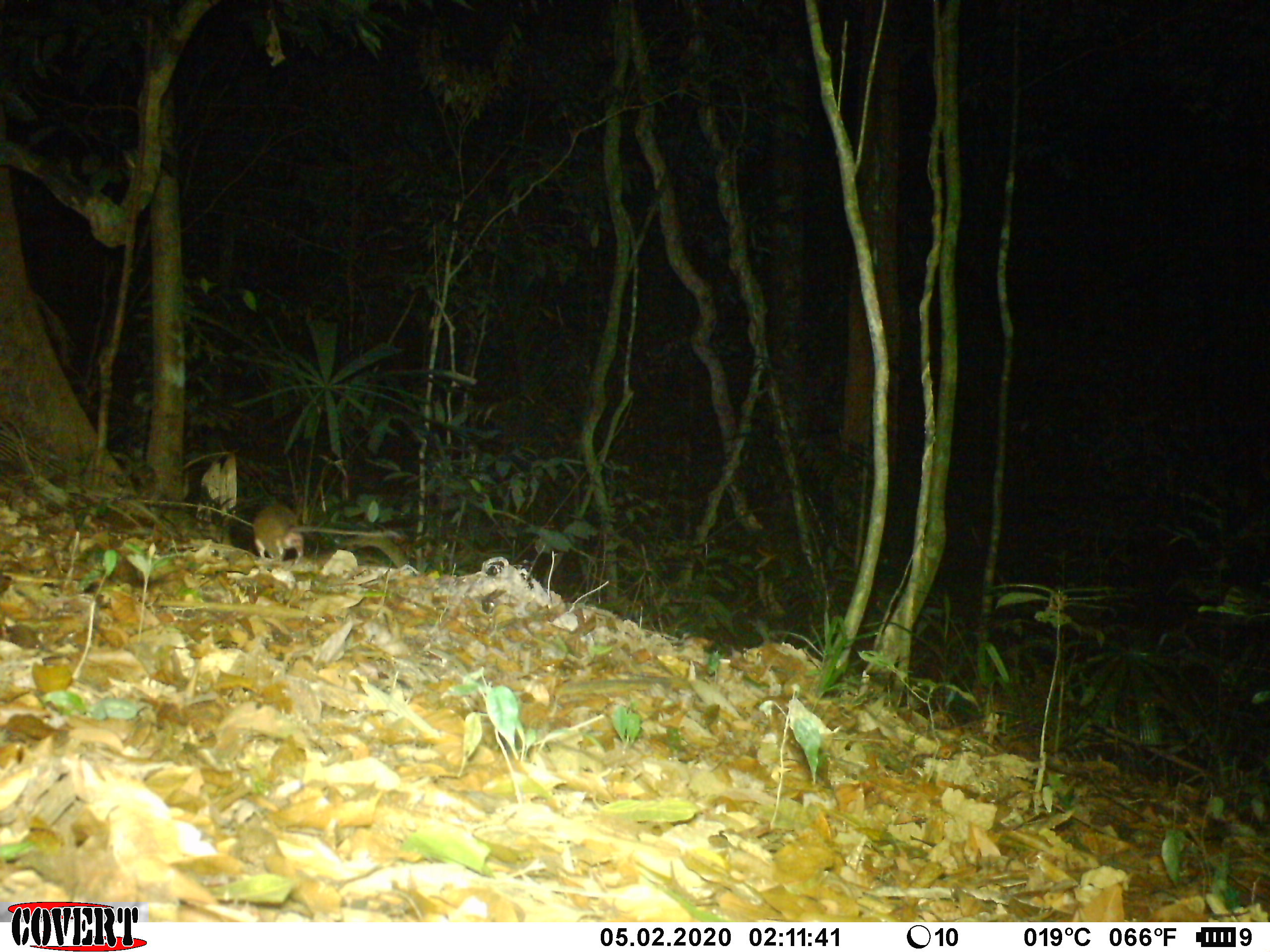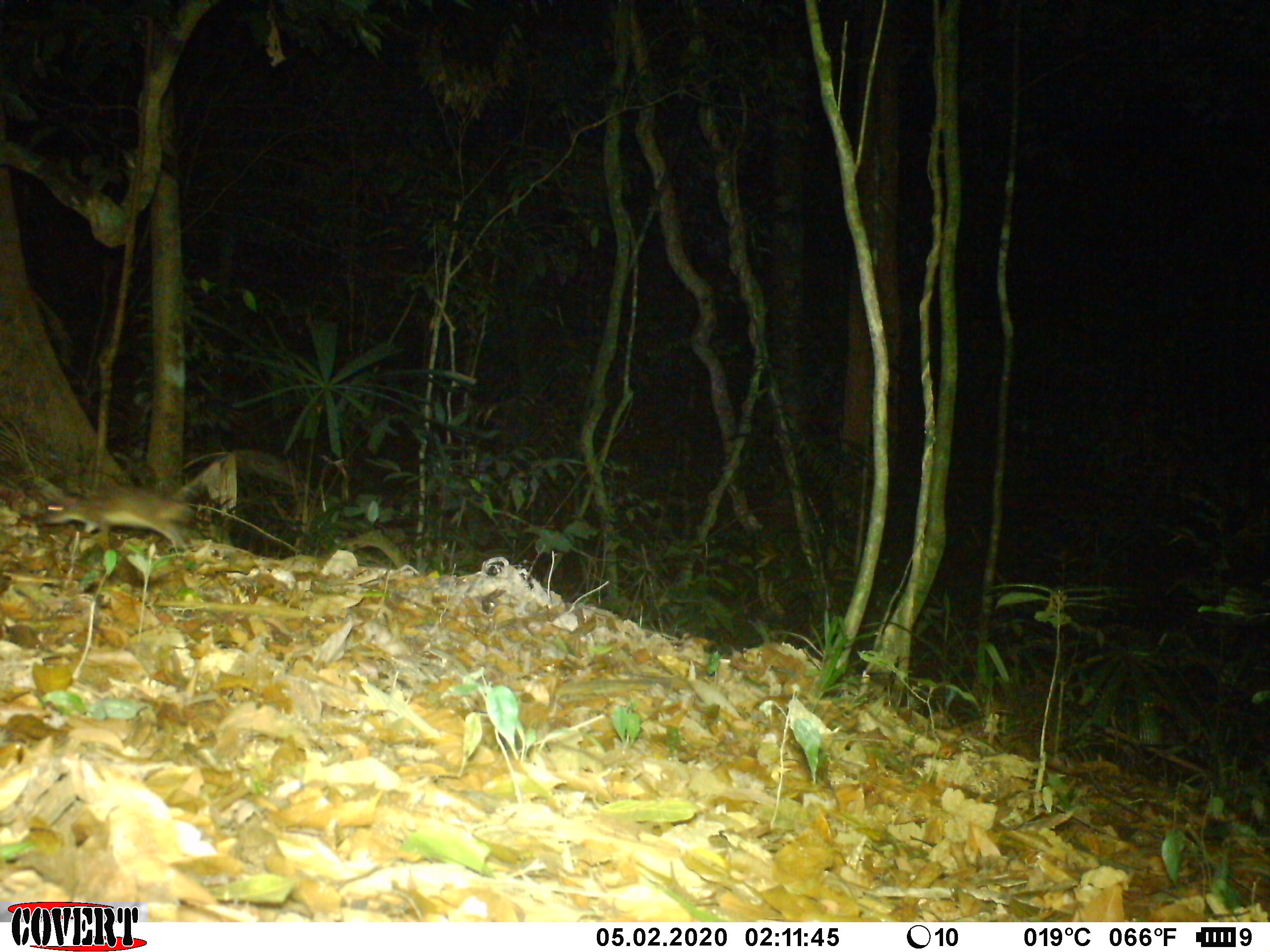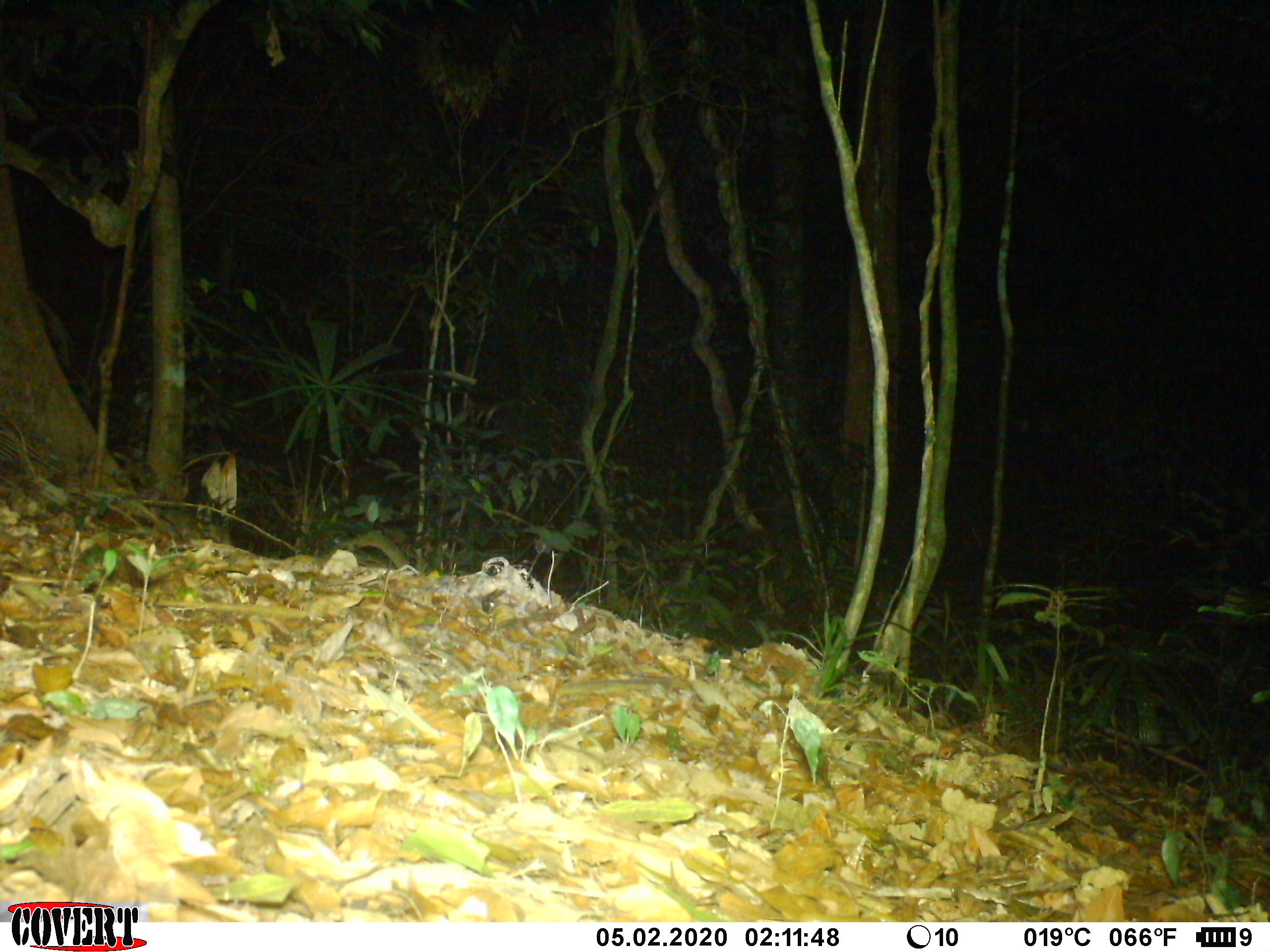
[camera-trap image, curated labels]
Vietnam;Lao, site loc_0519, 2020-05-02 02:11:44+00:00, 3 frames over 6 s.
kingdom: Animalia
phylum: Chordata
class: Mammalia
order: Rodentia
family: Muridae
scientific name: Muridae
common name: old-world mice and rats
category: unidentified murid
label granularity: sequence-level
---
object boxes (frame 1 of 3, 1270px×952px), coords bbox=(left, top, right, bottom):
unidentified murid: bbox=(253, 504, 378, 558)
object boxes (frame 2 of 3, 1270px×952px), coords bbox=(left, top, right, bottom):
unidentified murid: bbox=(34, 485, 193, 552)